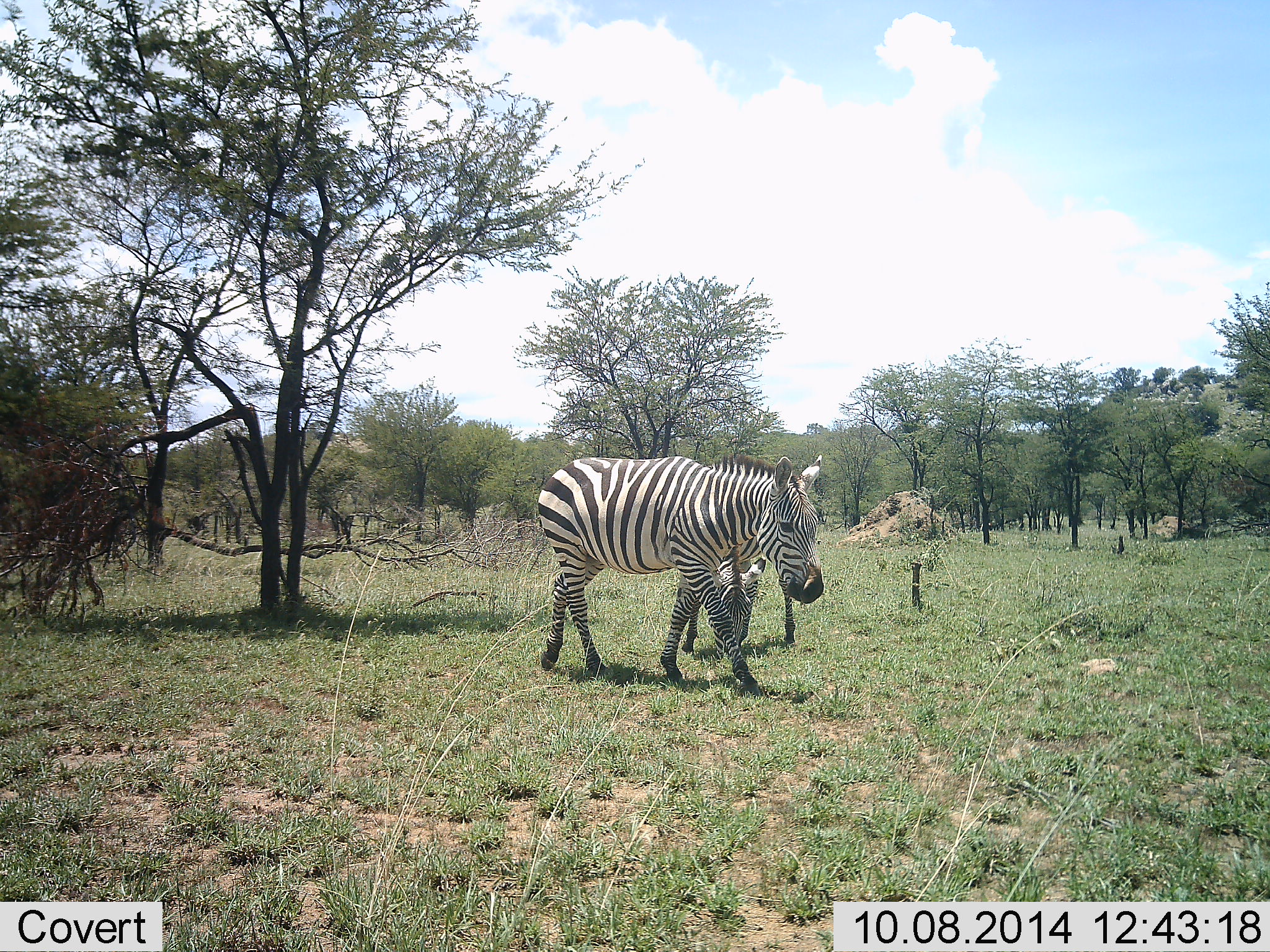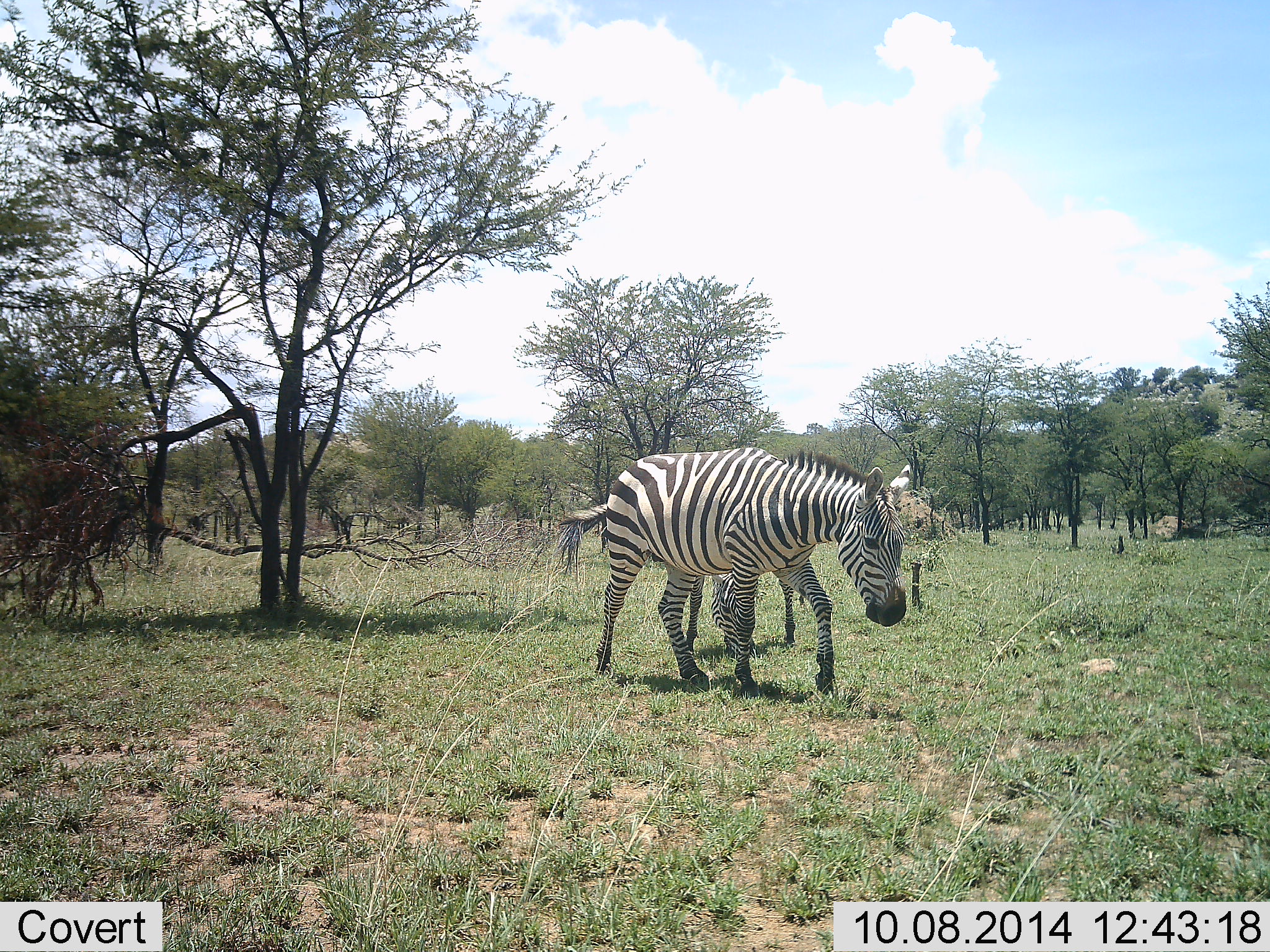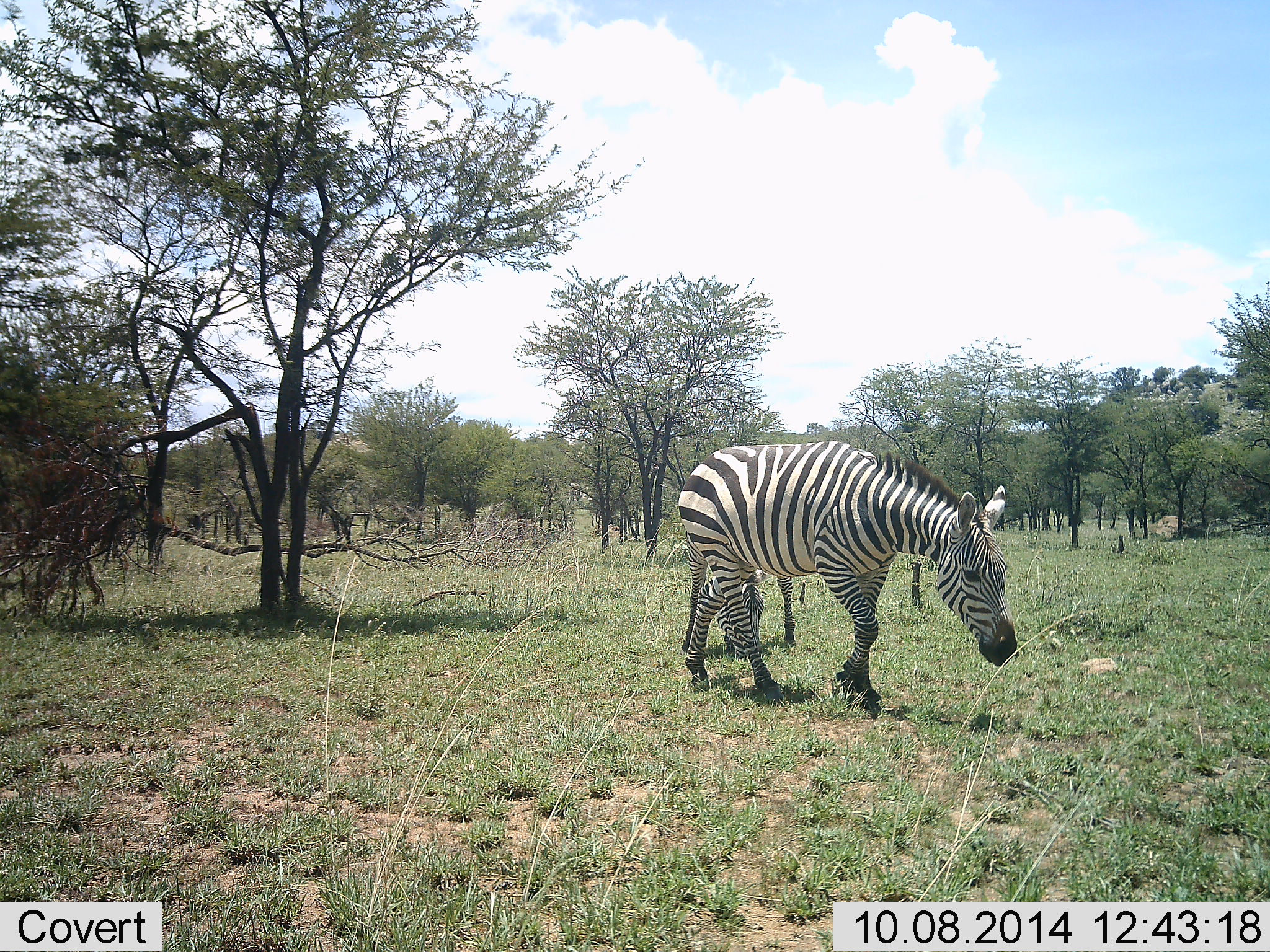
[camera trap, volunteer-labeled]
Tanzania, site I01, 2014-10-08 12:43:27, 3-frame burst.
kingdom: Animalia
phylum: Chordata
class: Mammalia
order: Perissodactyla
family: Equidae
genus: Equus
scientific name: Equus quagga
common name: plains zebra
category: zebra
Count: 2.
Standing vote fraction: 30%.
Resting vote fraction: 0%.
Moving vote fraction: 100%.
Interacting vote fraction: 0%.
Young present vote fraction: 10%.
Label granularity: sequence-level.